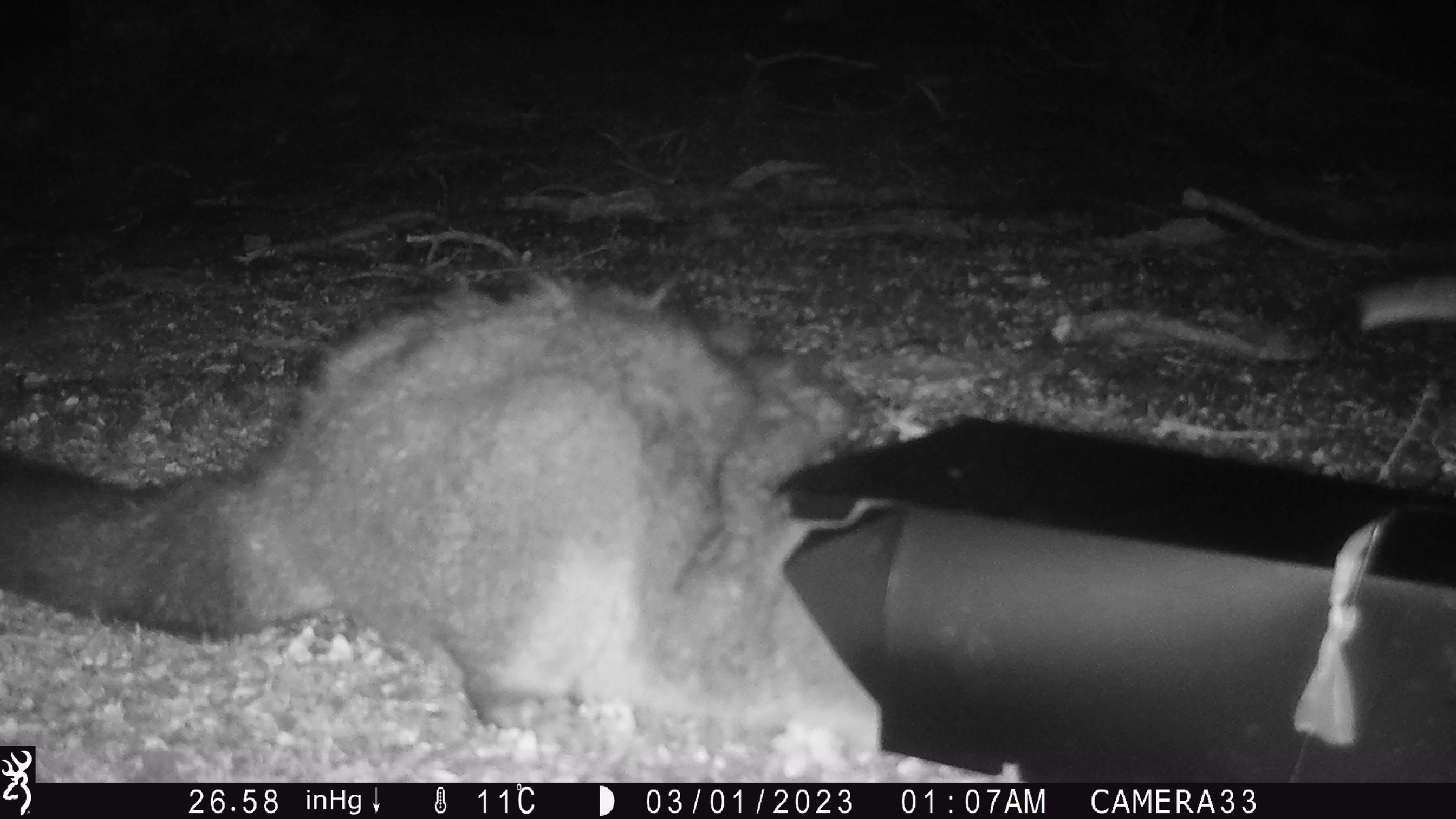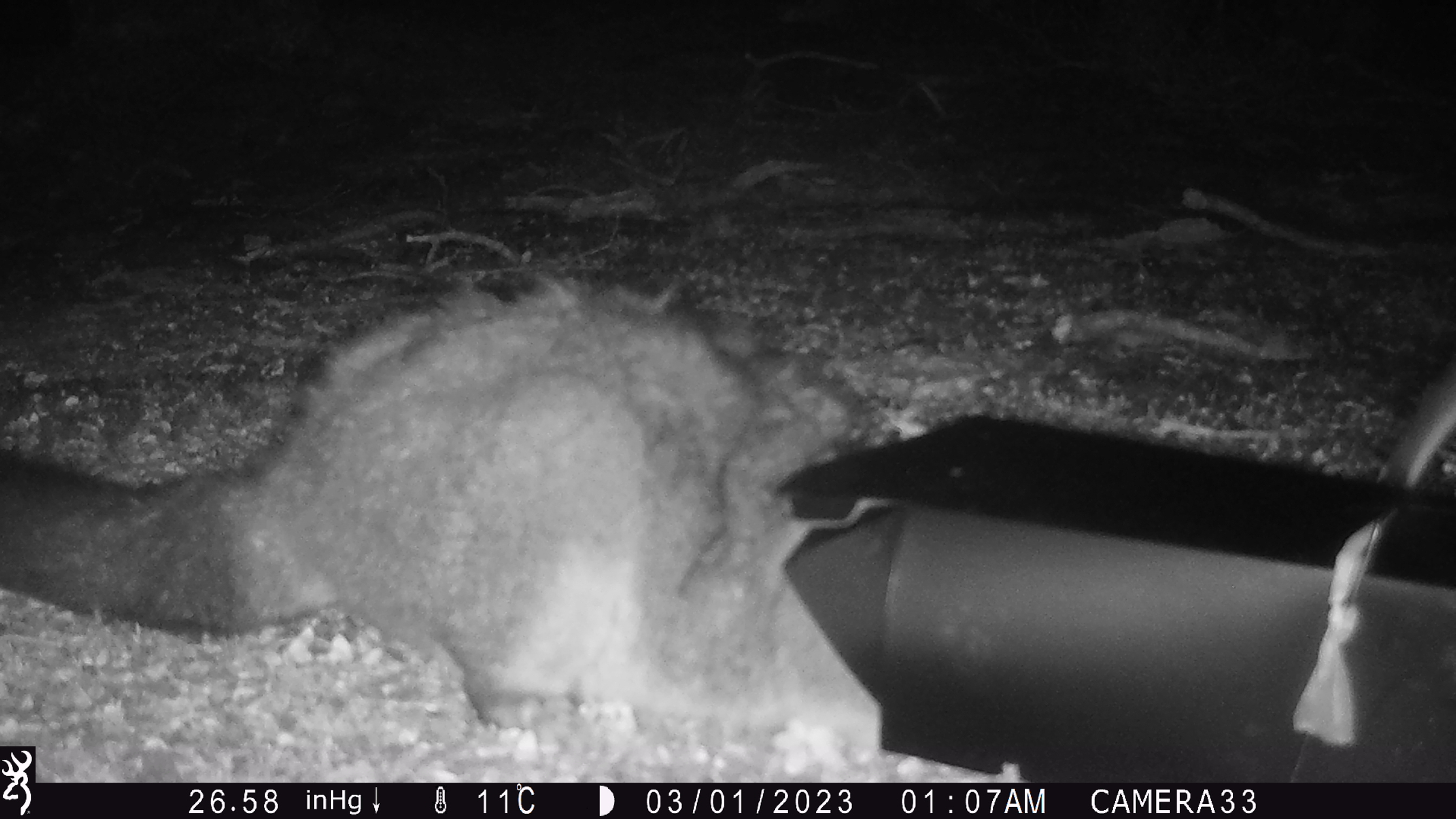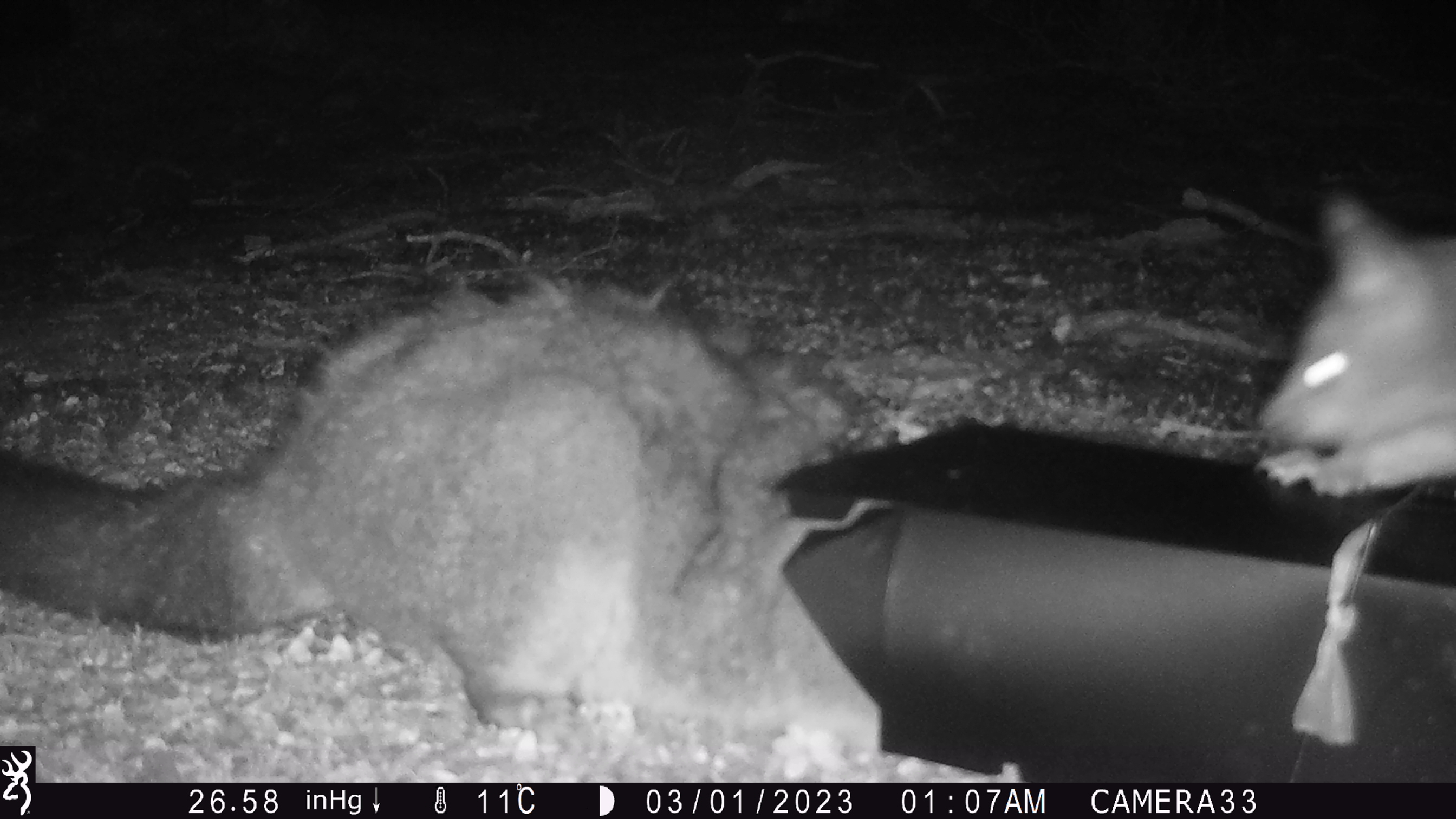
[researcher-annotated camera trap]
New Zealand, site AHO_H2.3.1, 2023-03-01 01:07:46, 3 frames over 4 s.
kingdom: Animalia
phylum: Chordata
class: Mammalia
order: Carnivora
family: Mustelidae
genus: Mustela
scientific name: Mustela erminea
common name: stoat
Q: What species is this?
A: Stoat (Mustela erminea).